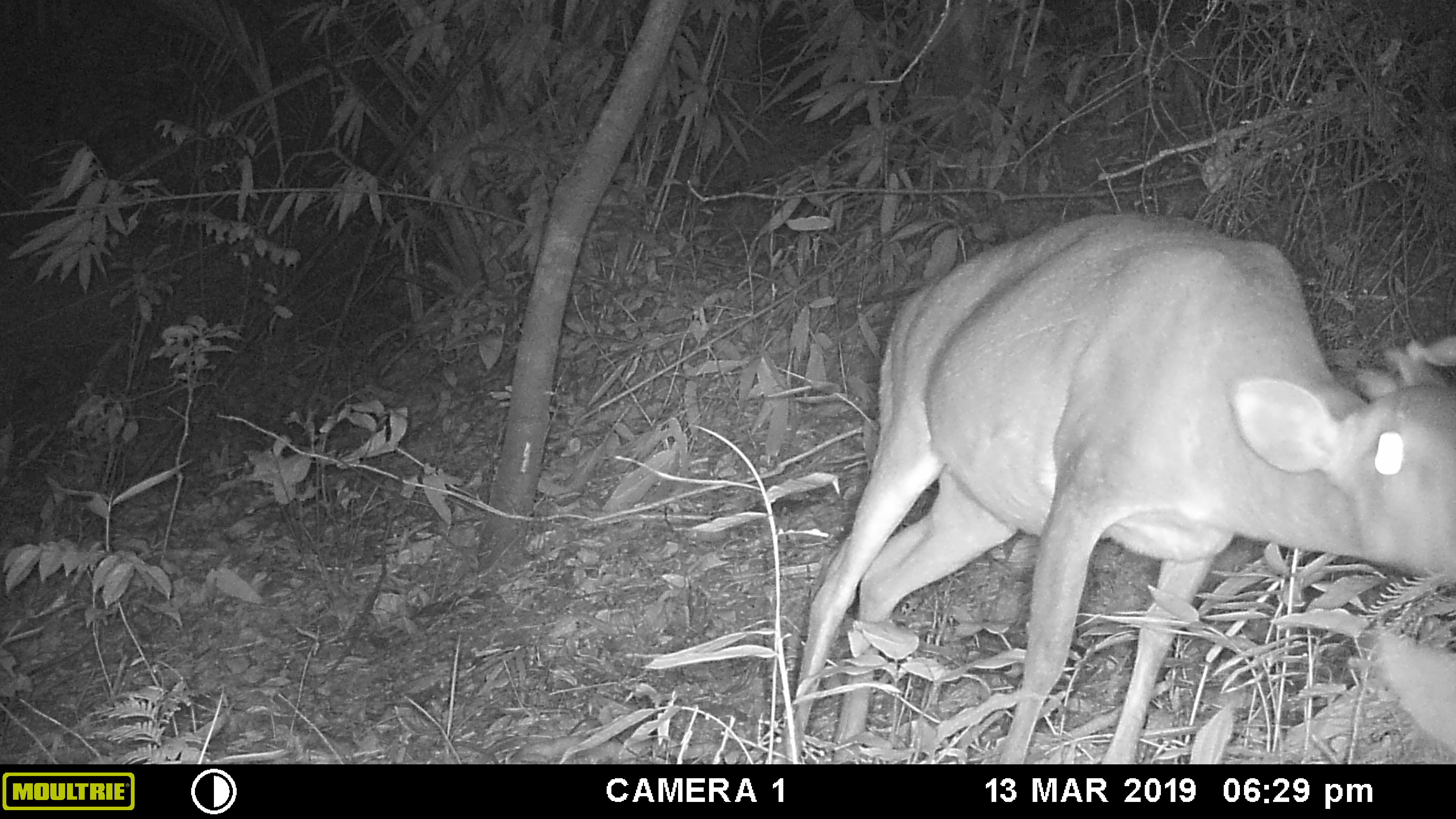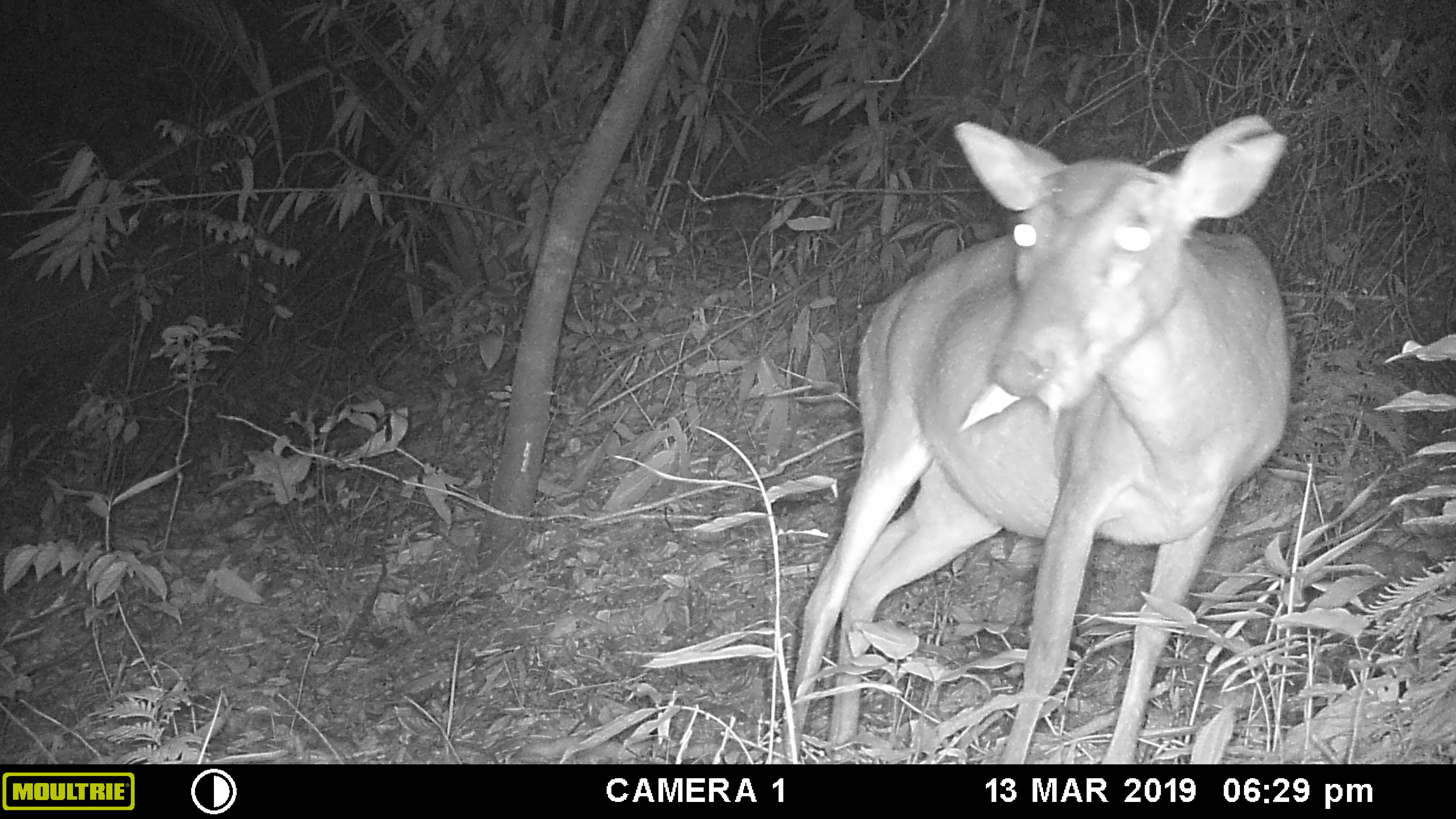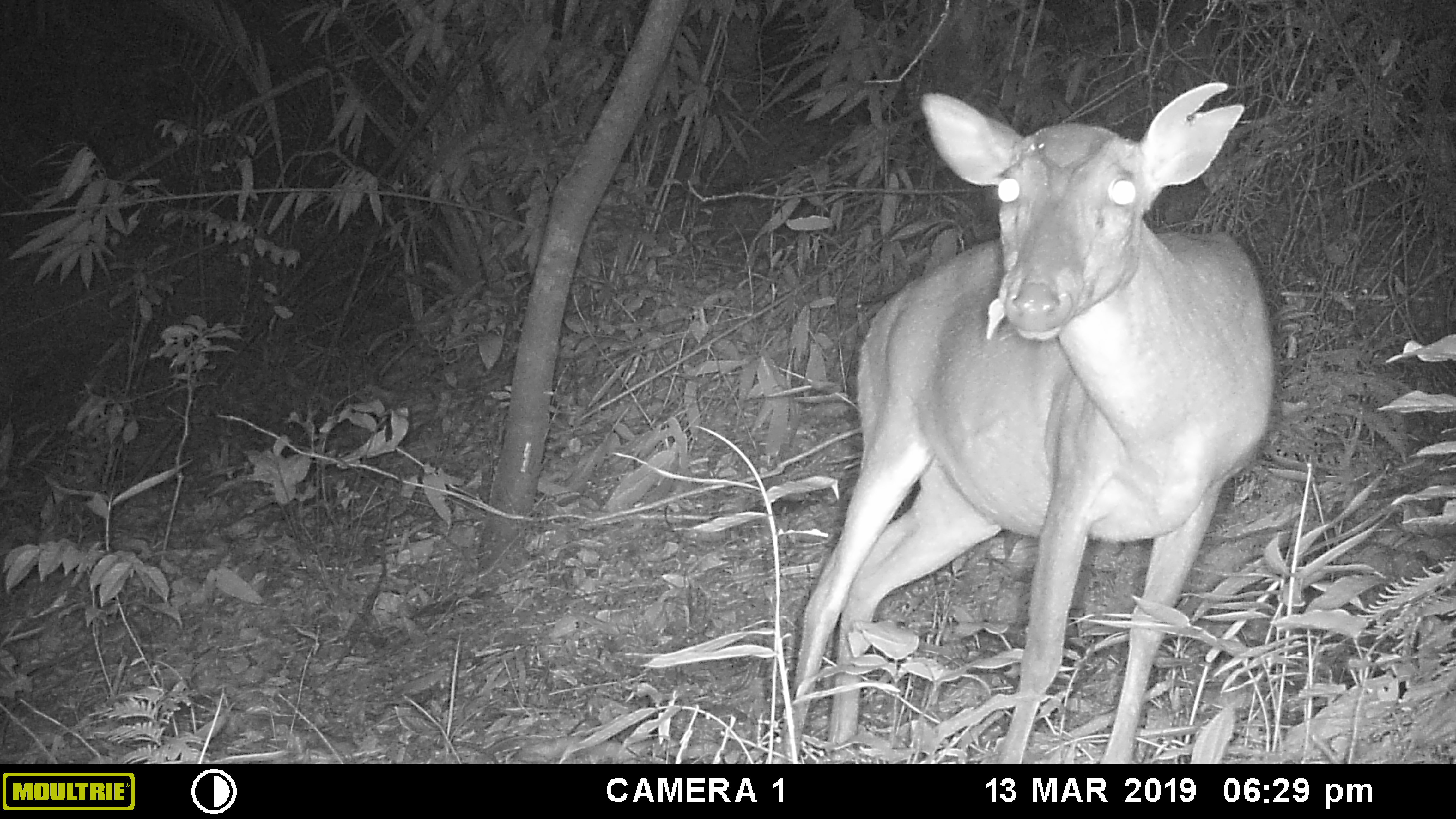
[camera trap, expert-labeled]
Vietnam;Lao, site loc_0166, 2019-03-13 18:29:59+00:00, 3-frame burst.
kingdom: Animalia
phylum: Chordata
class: Mammalia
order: Artiodactyla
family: Cervidae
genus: Muntiacus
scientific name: Muntiacus vuquangensis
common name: large-antlered muntjac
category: large antlered muntjac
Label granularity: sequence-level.